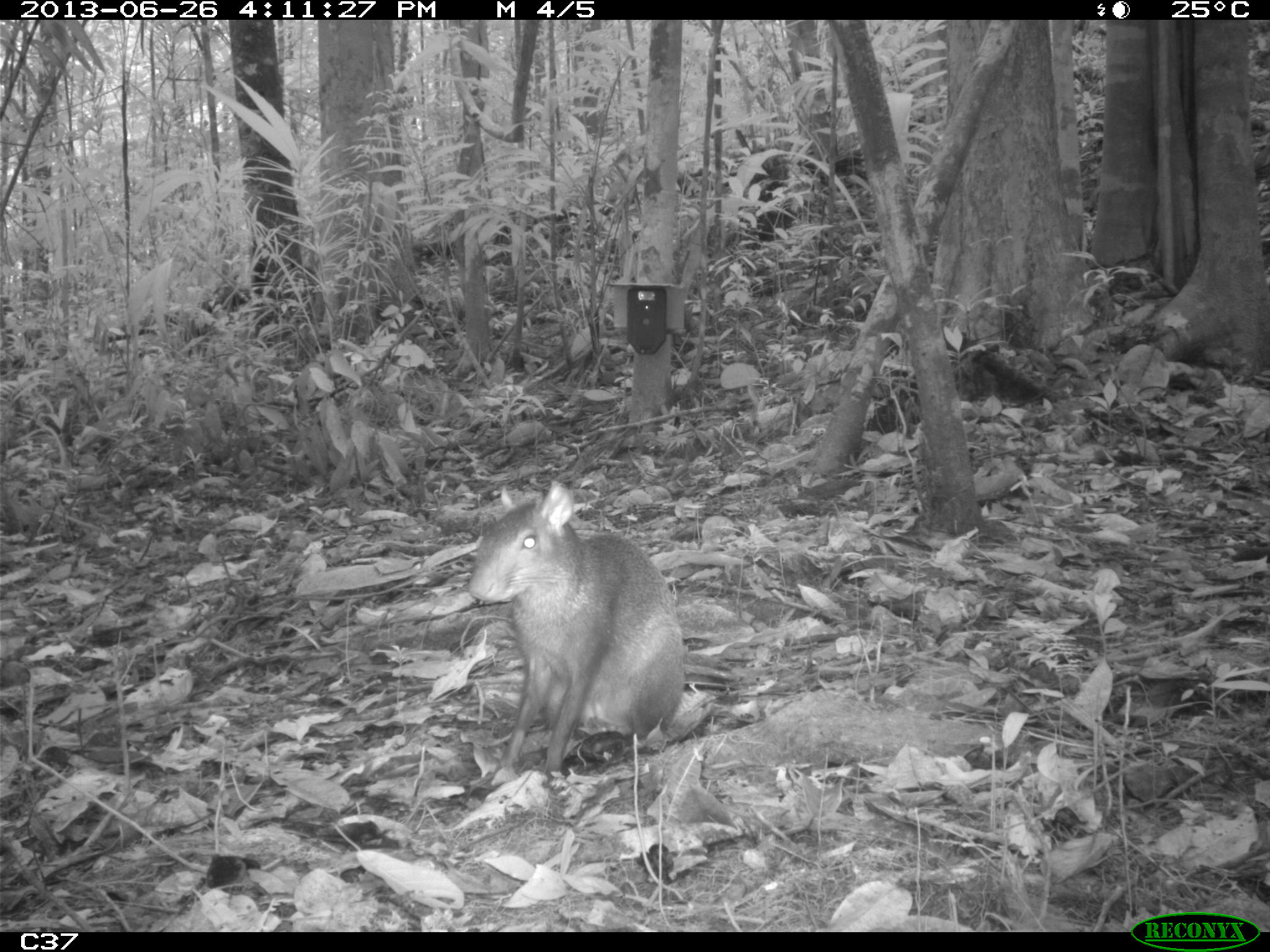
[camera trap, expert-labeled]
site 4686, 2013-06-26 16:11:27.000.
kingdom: Animalia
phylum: Chordata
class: Mammalia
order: Rodentia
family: Dasyproctidae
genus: Dasyprocta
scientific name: Dasyprocta leporina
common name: red-rumped agouti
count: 1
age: adult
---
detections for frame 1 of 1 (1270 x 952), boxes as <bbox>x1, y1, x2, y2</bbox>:
dasyprocta leporina: <bbox>466, 477, 686, 789</bbox>